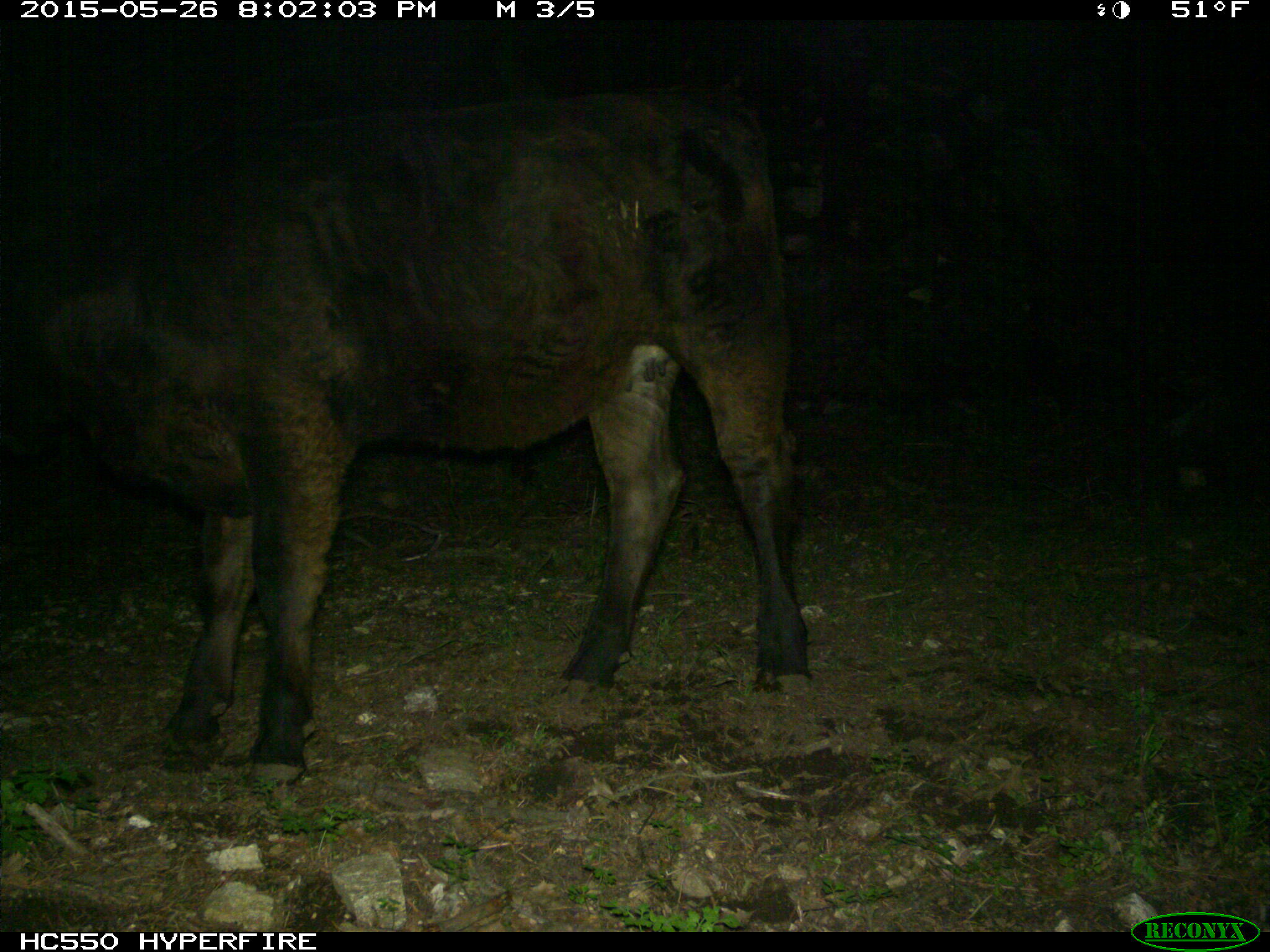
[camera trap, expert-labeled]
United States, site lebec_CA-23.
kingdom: Animalia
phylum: Chordata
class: Mammalia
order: Artiodactyla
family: Bovidae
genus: Bos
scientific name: Bos taurus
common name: domestic cow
Bos taurus (domestic cow).